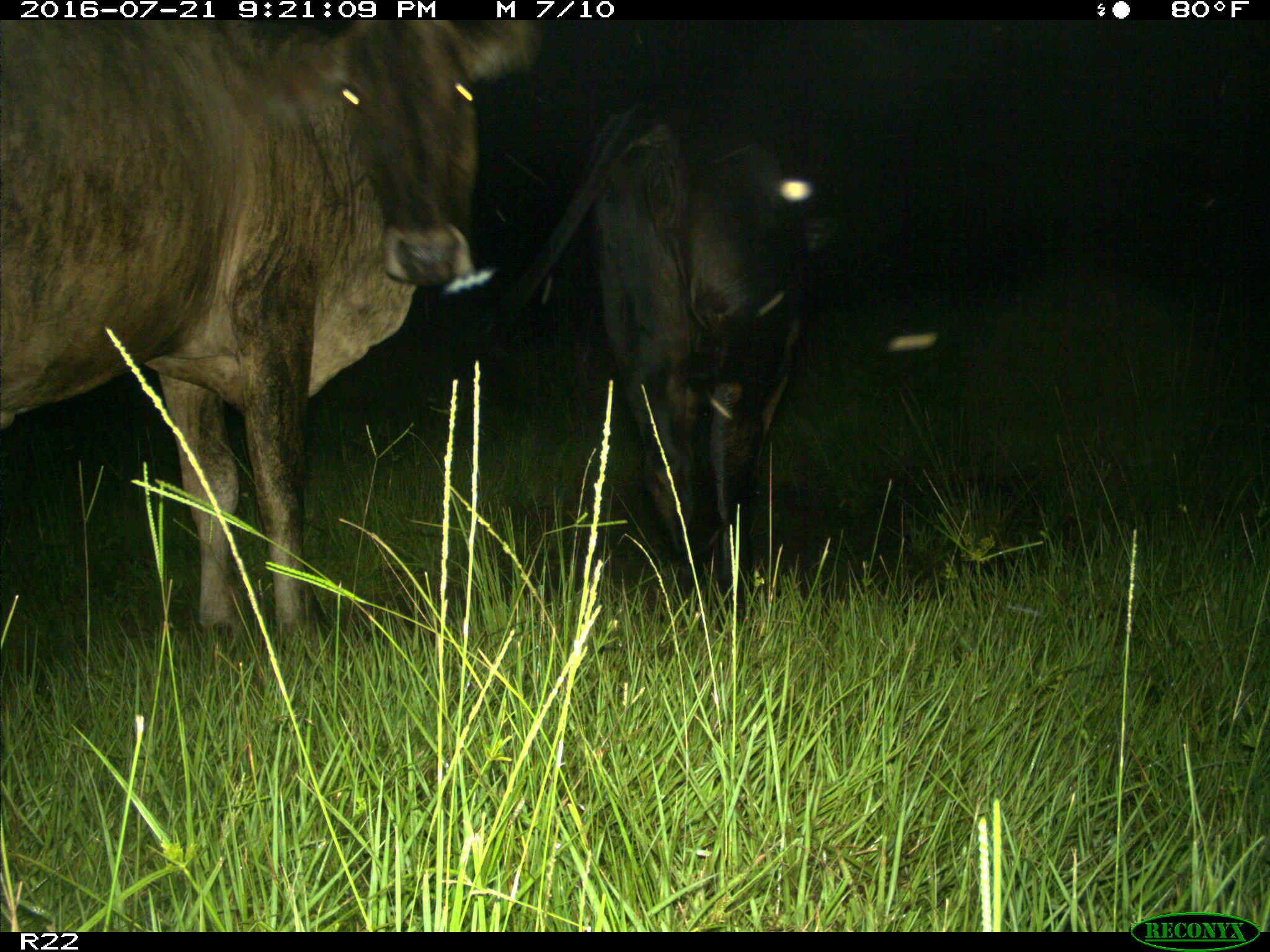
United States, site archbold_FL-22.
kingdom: Animalia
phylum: Chordata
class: Mammalia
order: Artiodactyla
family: Bovidae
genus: Bos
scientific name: Bos taurus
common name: domestic cow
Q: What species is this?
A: Bos taurus (domestic cow).